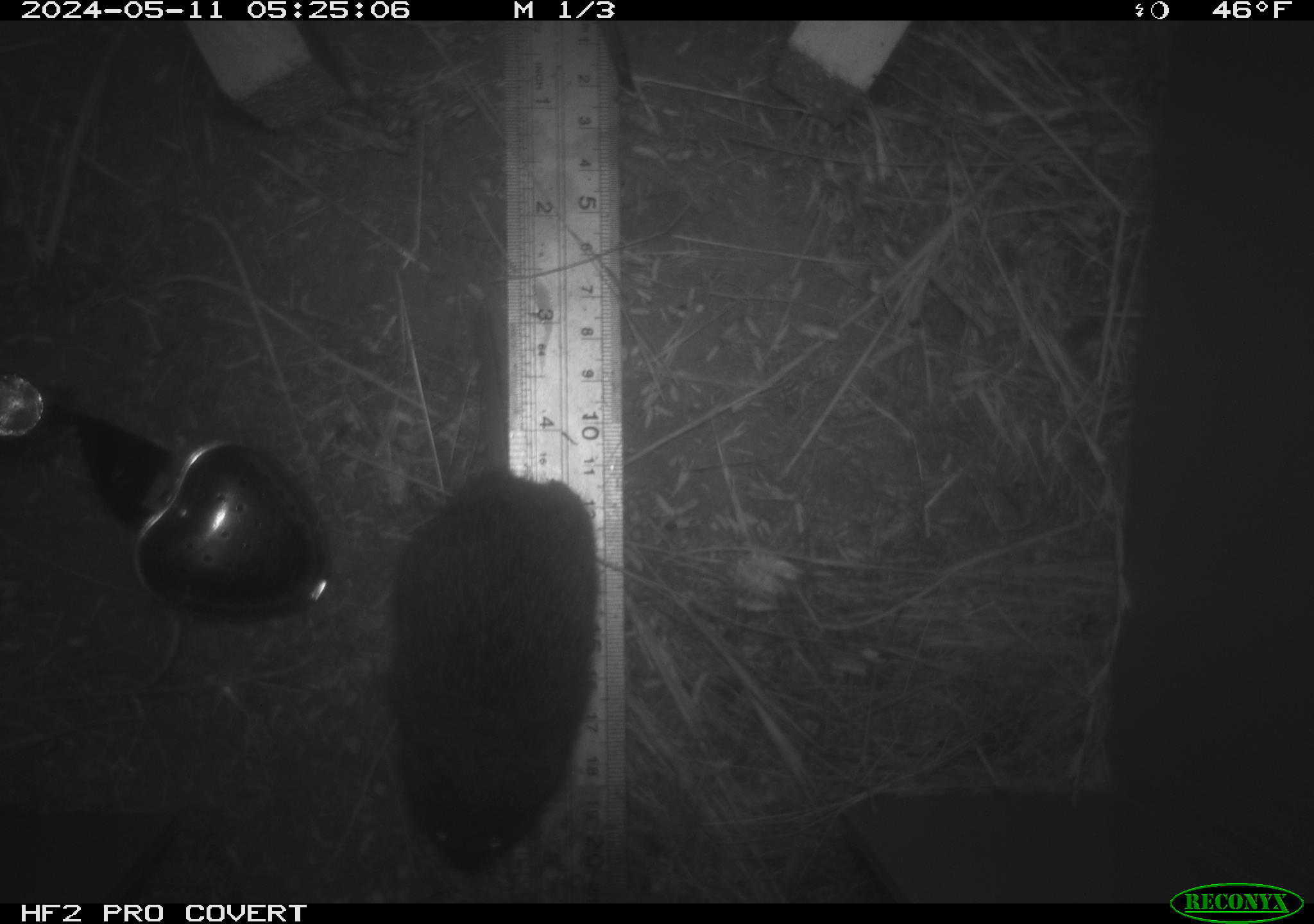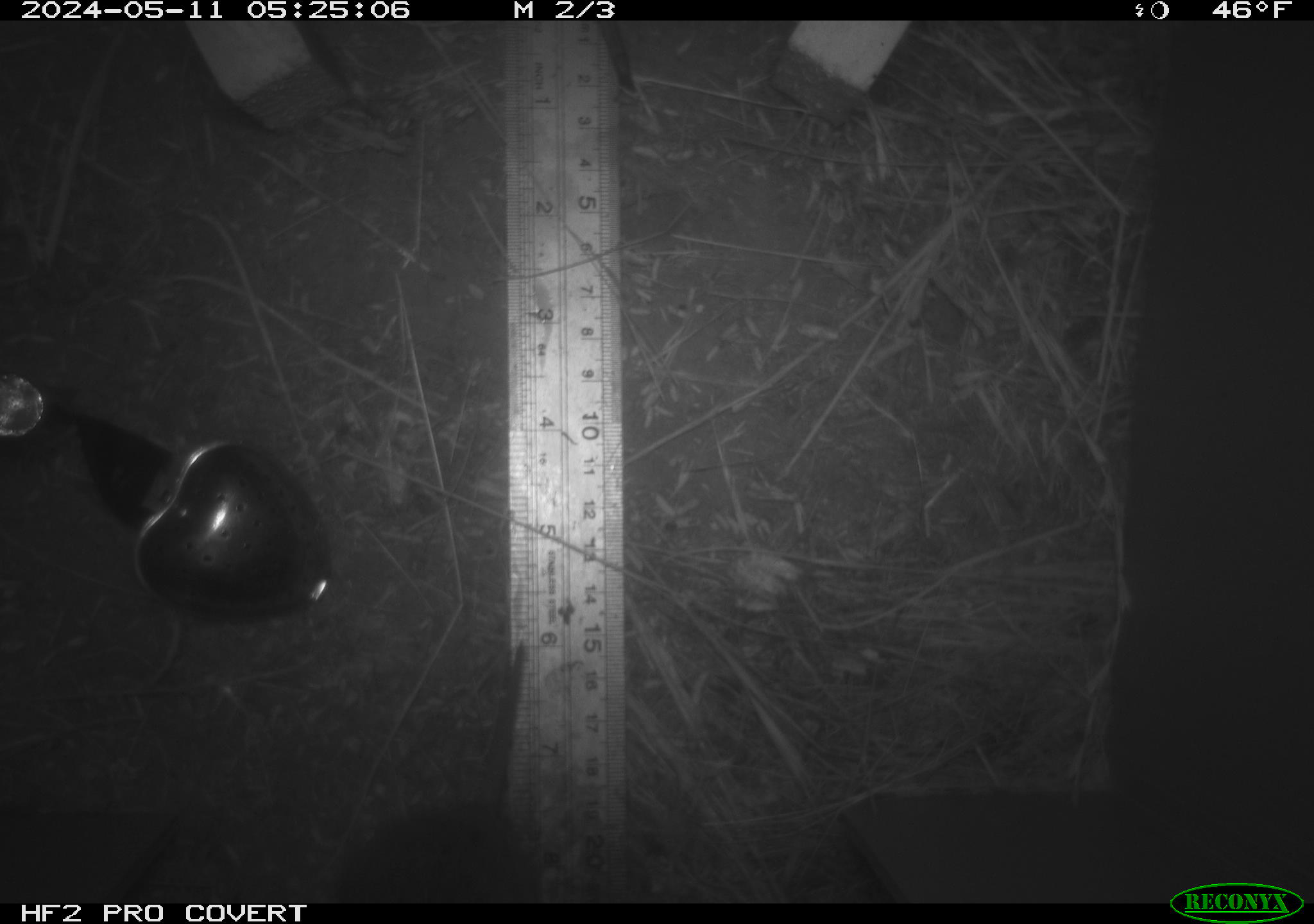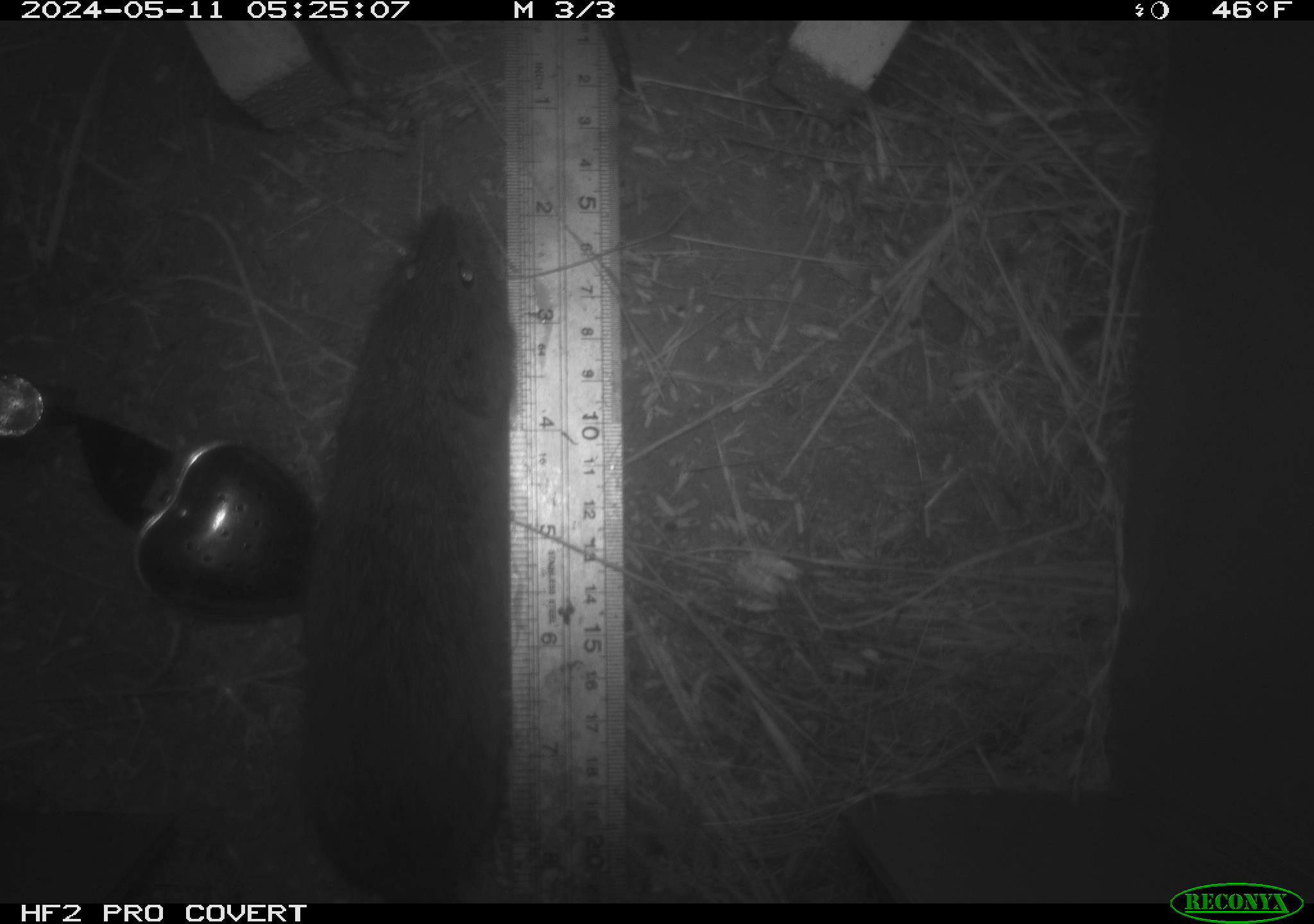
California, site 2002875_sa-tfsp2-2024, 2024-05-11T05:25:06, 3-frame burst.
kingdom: Animalia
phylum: Chordata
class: Mammalia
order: Rodentia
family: Cricetidae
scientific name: Arvicolinae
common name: voles, lemmings, and muskrats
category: arvicolinae subfamily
Arvicolinae subfamily (voles, lemmings, and muskrats) (Arvicolinae).